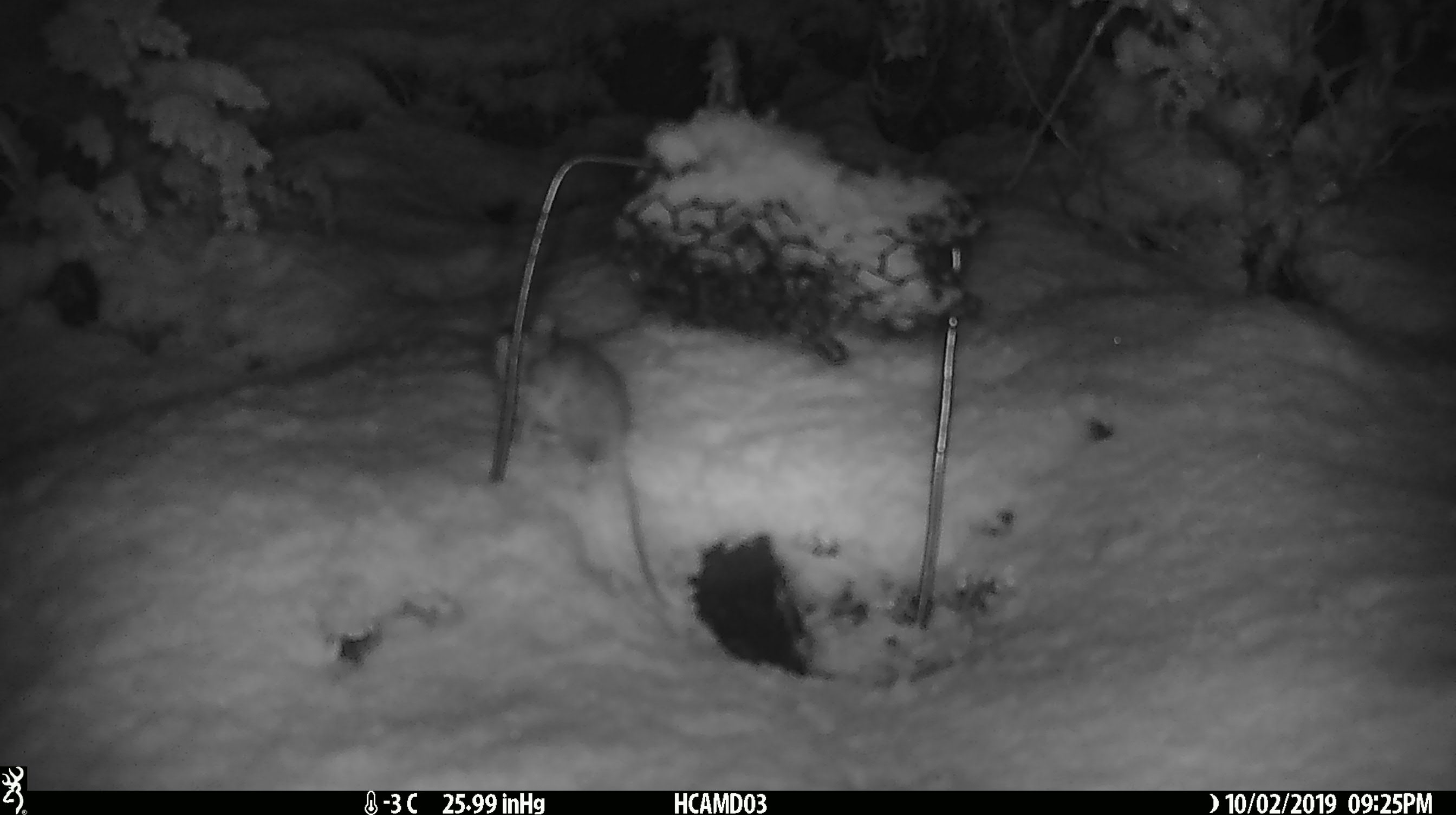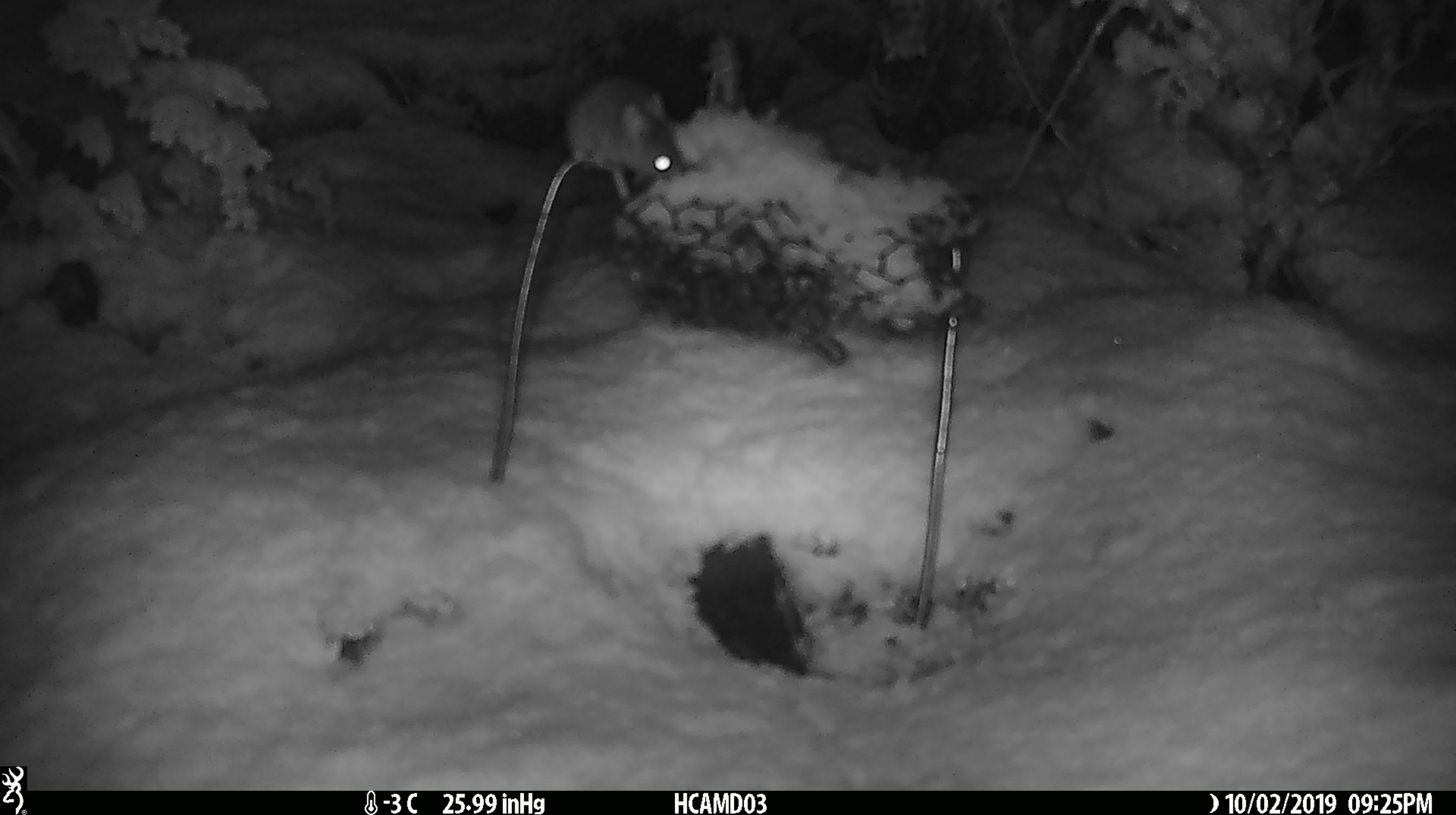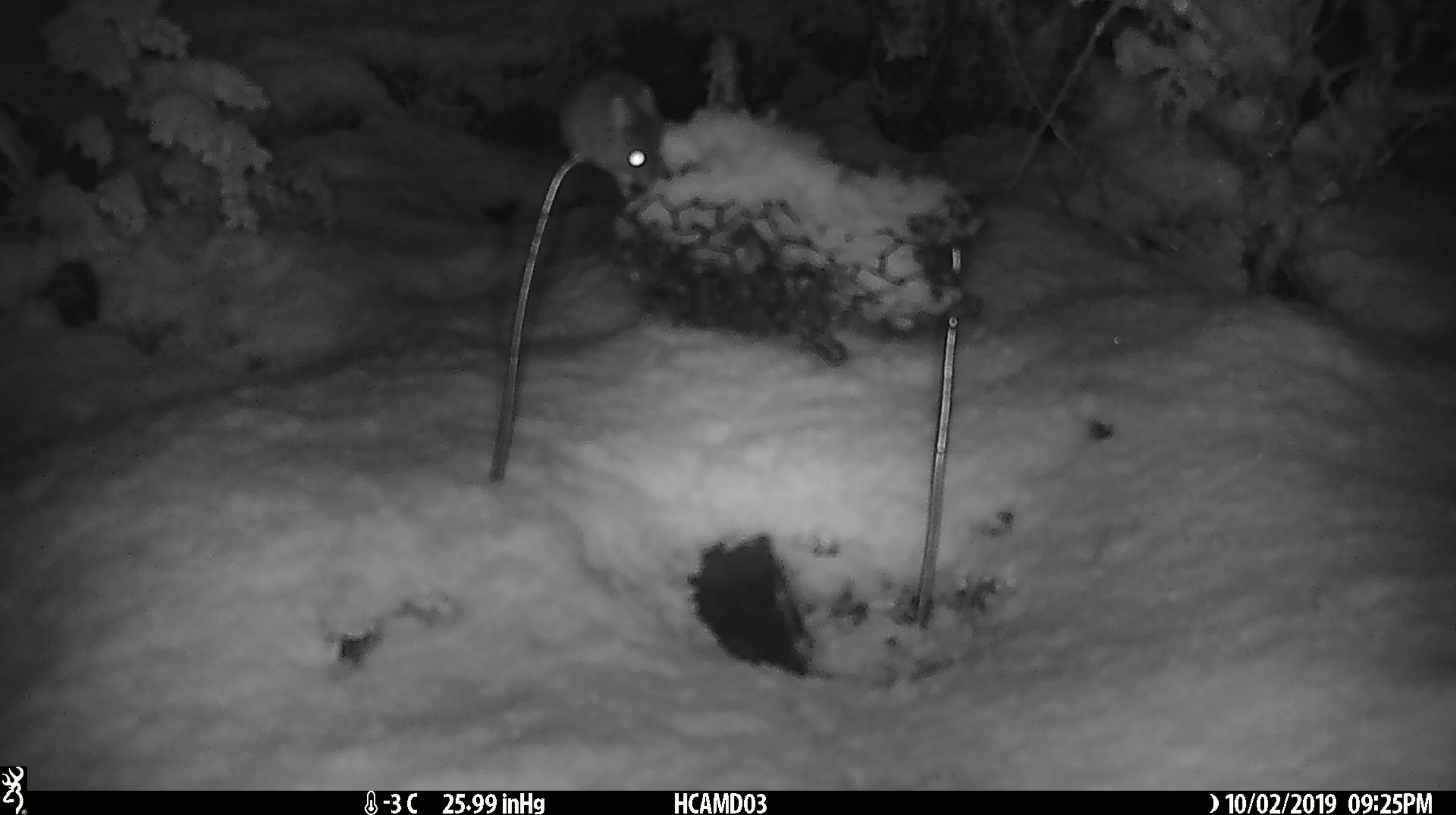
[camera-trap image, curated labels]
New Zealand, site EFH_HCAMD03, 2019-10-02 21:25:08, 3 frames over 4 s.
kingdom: Animalia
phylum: Chordata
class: Mammalia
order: Rodentia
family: Muridae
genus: Mus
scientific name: Mus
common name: mouse